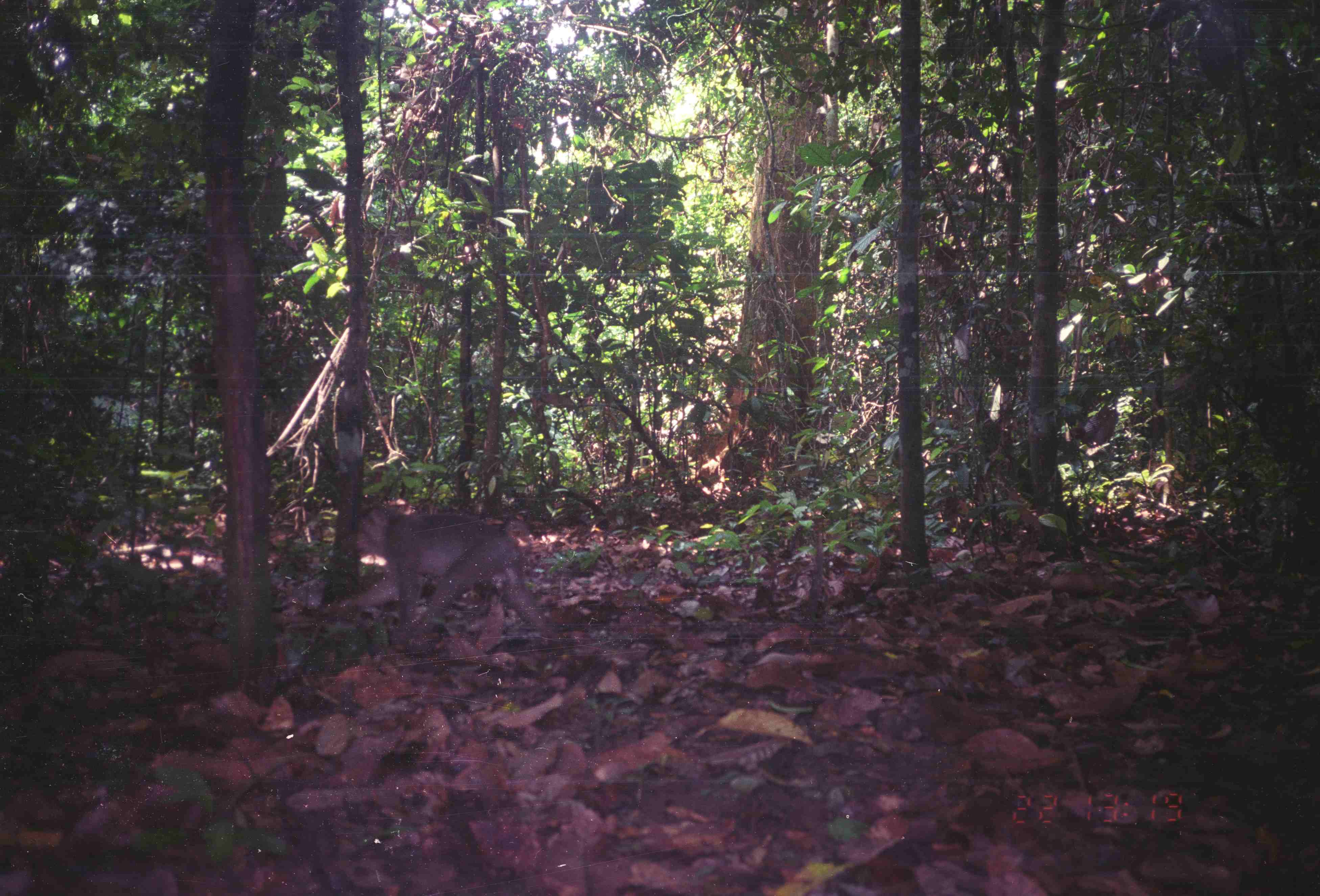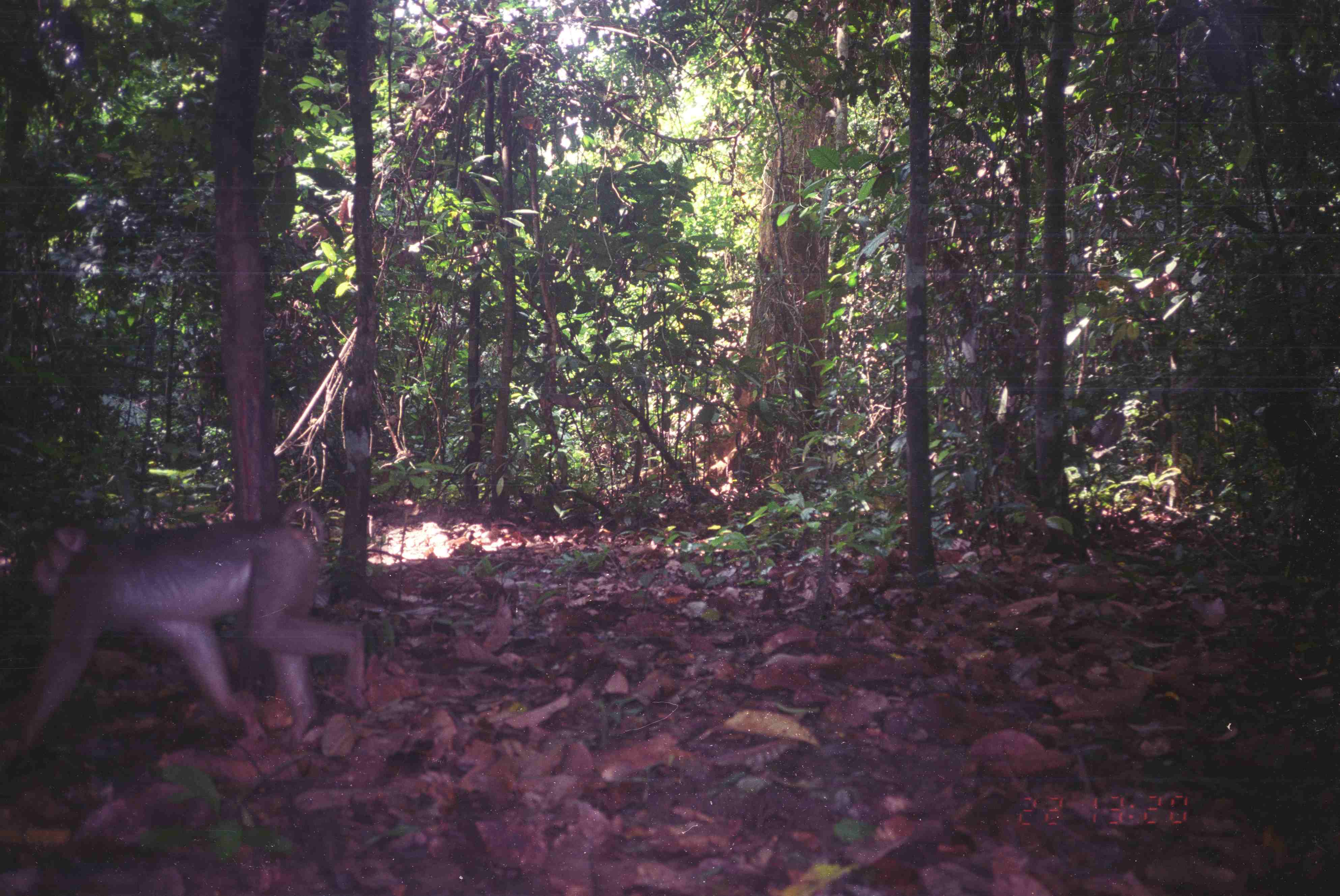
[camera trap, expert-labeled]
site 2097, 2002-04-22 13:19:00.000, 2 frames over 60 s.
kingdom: Animalia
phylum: Chordata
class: Mammalia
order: Primates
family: Cercopithecidae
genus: Macaca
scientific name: Macaca nemestrina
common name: southern pig-tailed macaque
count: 1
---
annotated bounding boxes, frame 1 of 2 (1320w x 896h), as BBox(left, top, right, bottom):
macaca nemestrina: BBox(333, 505, 555, 650)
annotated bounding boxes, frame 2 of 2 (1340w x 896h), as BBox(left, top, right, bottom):
macaca nemestrina: BBox(1, 487, 366, 767)